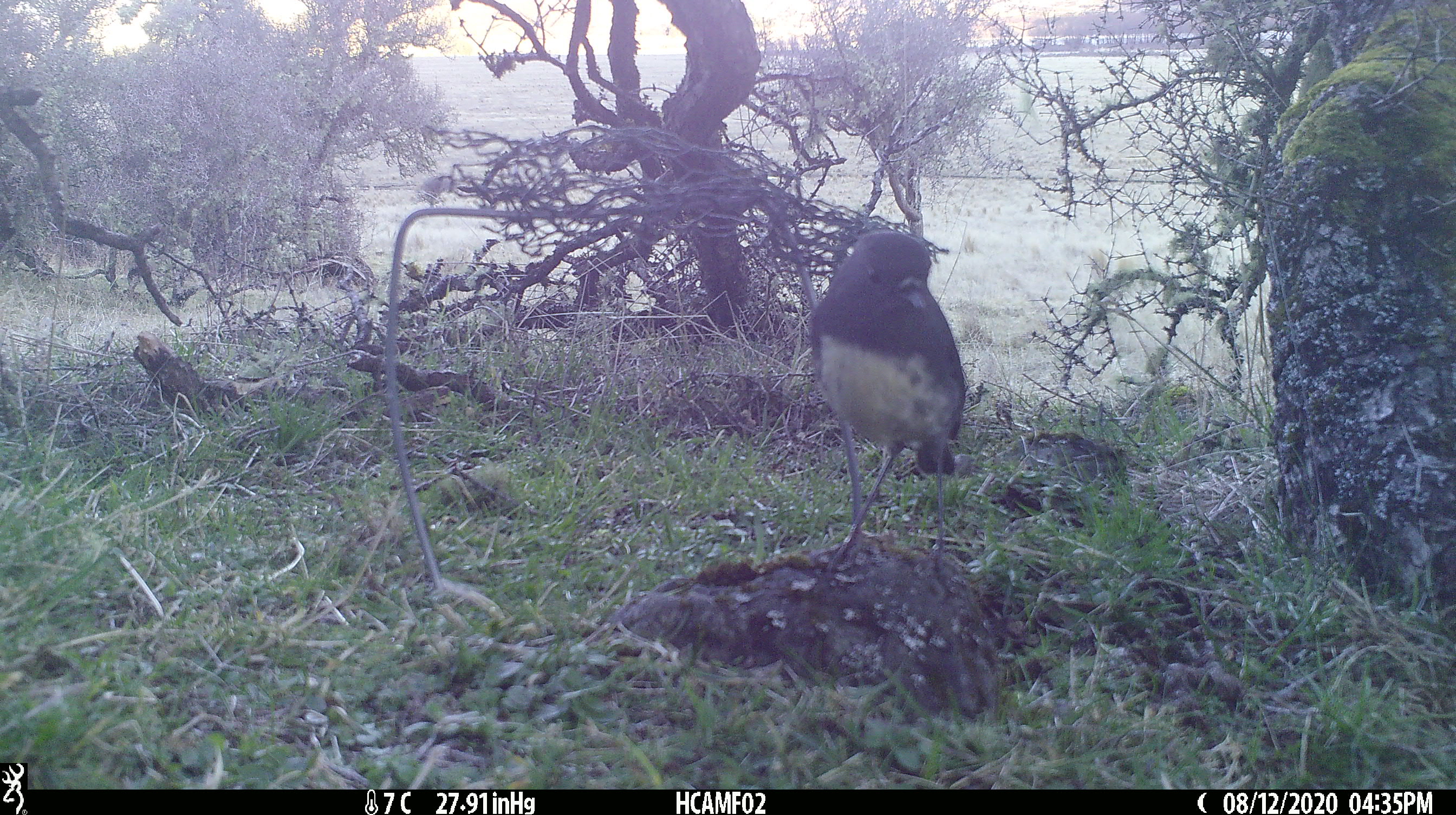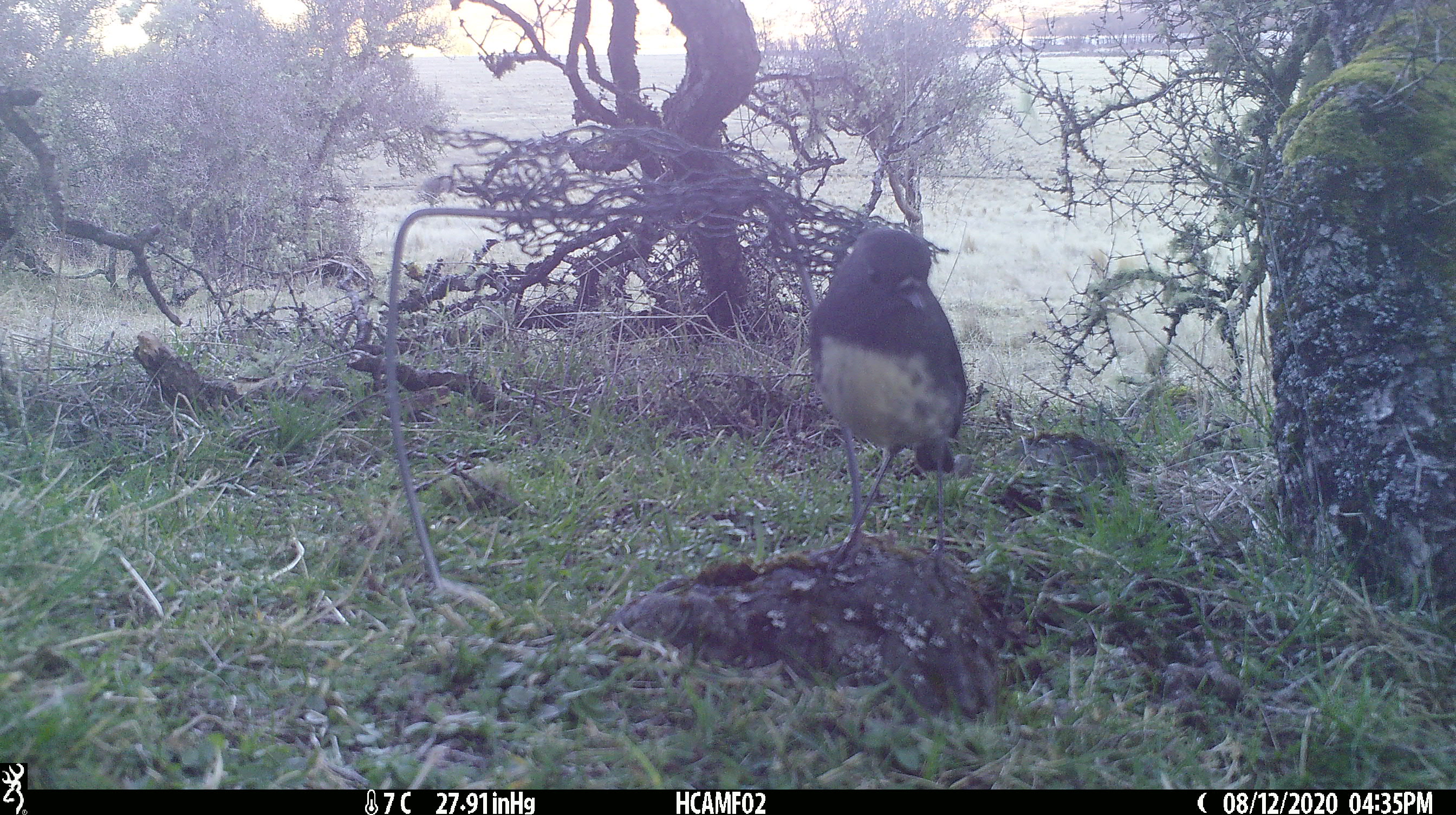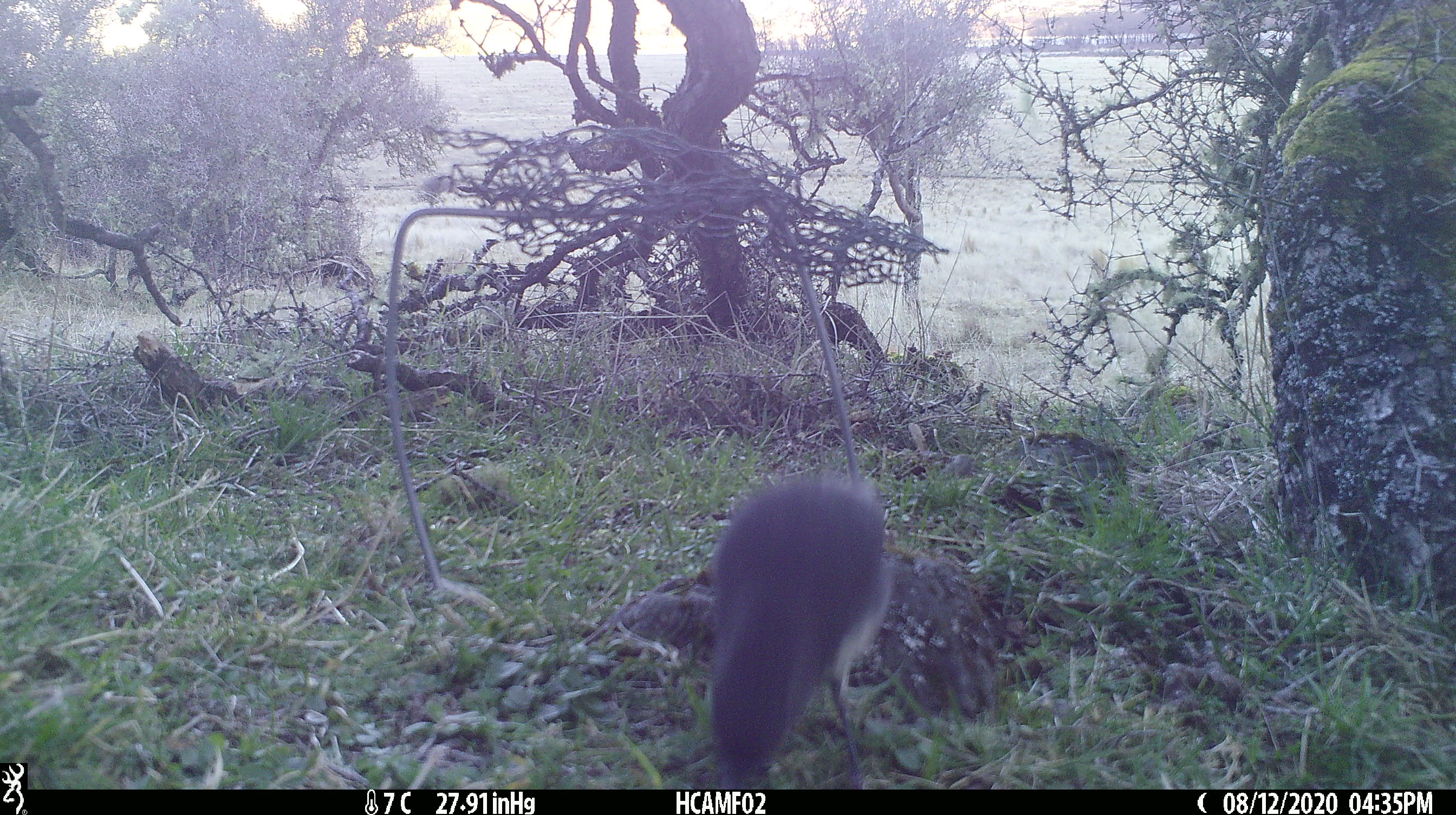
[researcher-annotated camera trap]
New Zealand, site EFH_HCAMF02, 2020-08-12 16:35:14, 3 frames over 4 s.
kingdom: Animalia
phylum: Chordata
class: Aves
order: Passeriformes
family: Petroicidae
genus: Petroica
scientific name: Petroica australis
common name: new zealand robin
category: robin